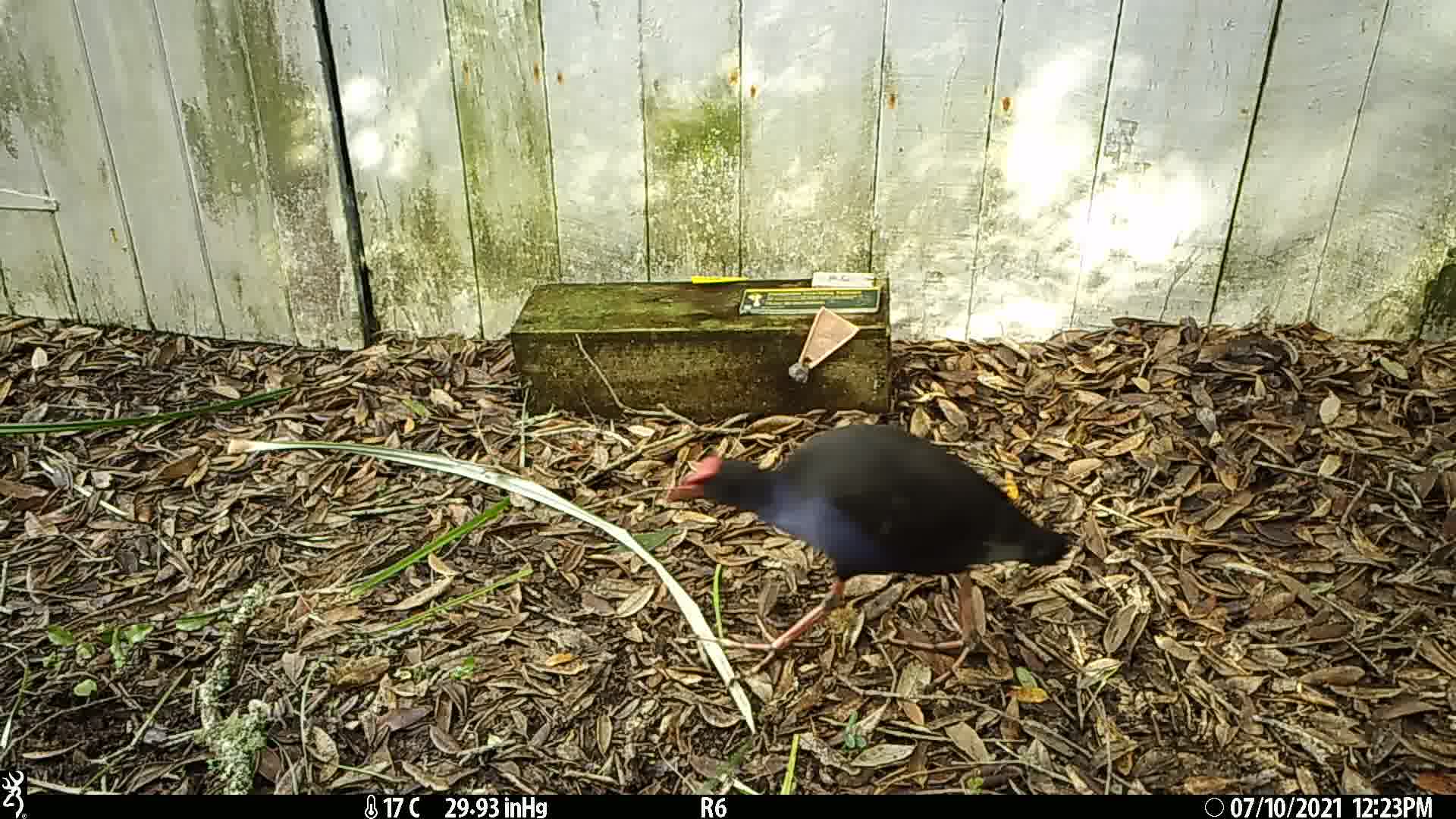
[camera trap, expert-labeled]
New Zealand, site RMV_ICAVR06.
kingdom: Animalia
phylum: Chordata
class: Aves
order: Gruiformes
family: Rallidae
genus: Porphyrio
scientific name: Porphyrio melanotus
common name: australasian swamphen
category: pukeko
Pukeko (australasian swamphen) (Porphyrio melanotus).